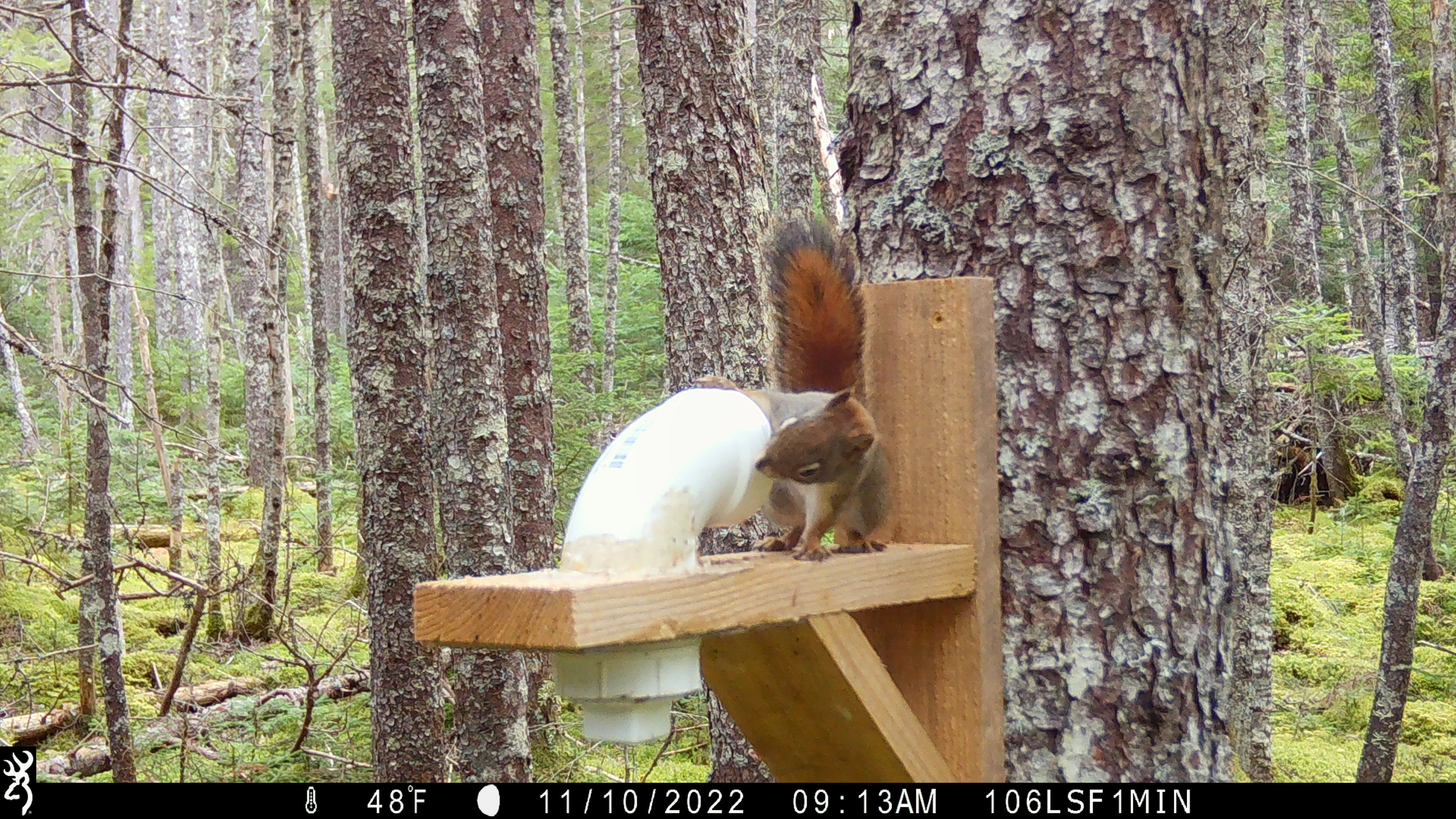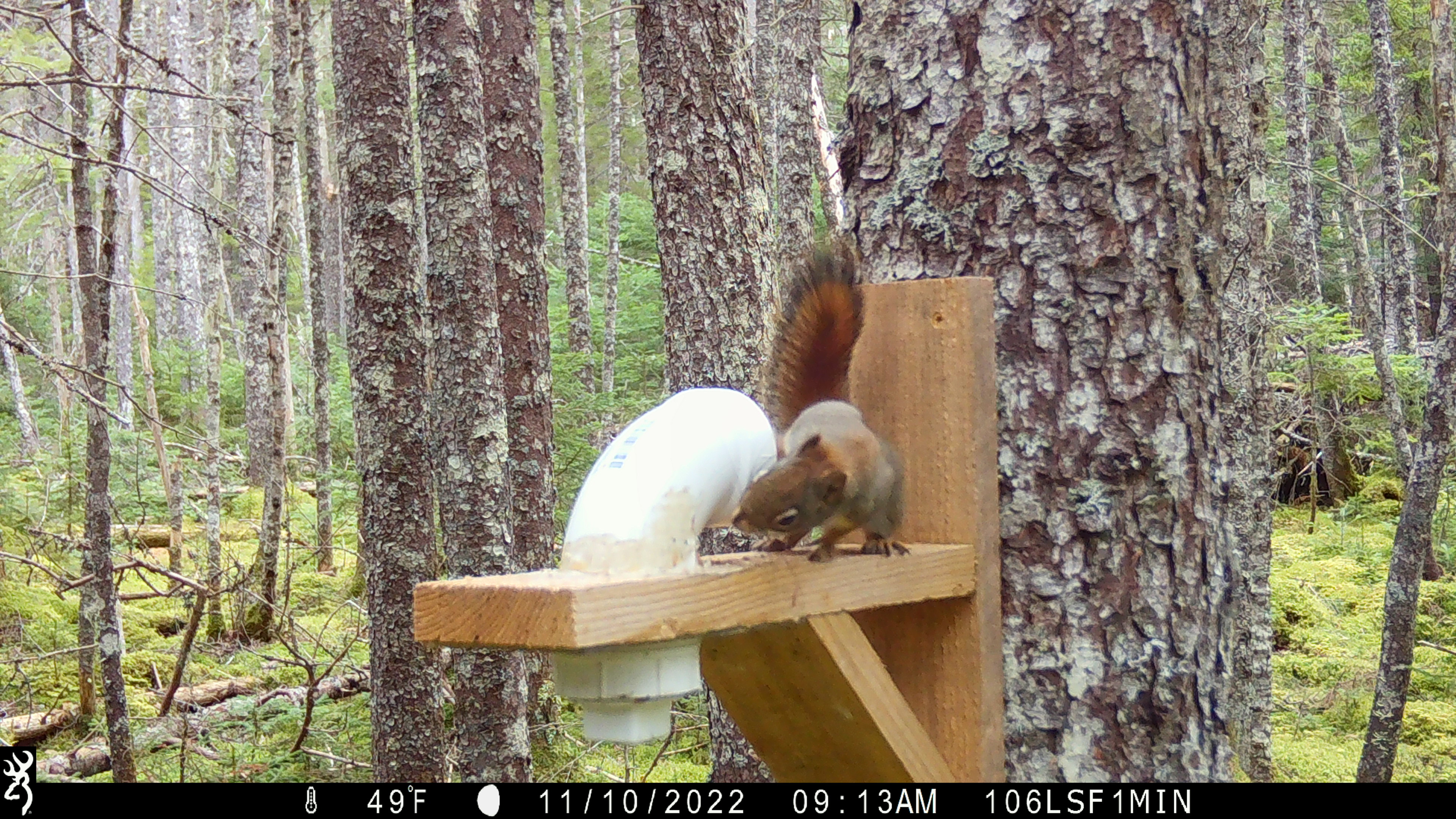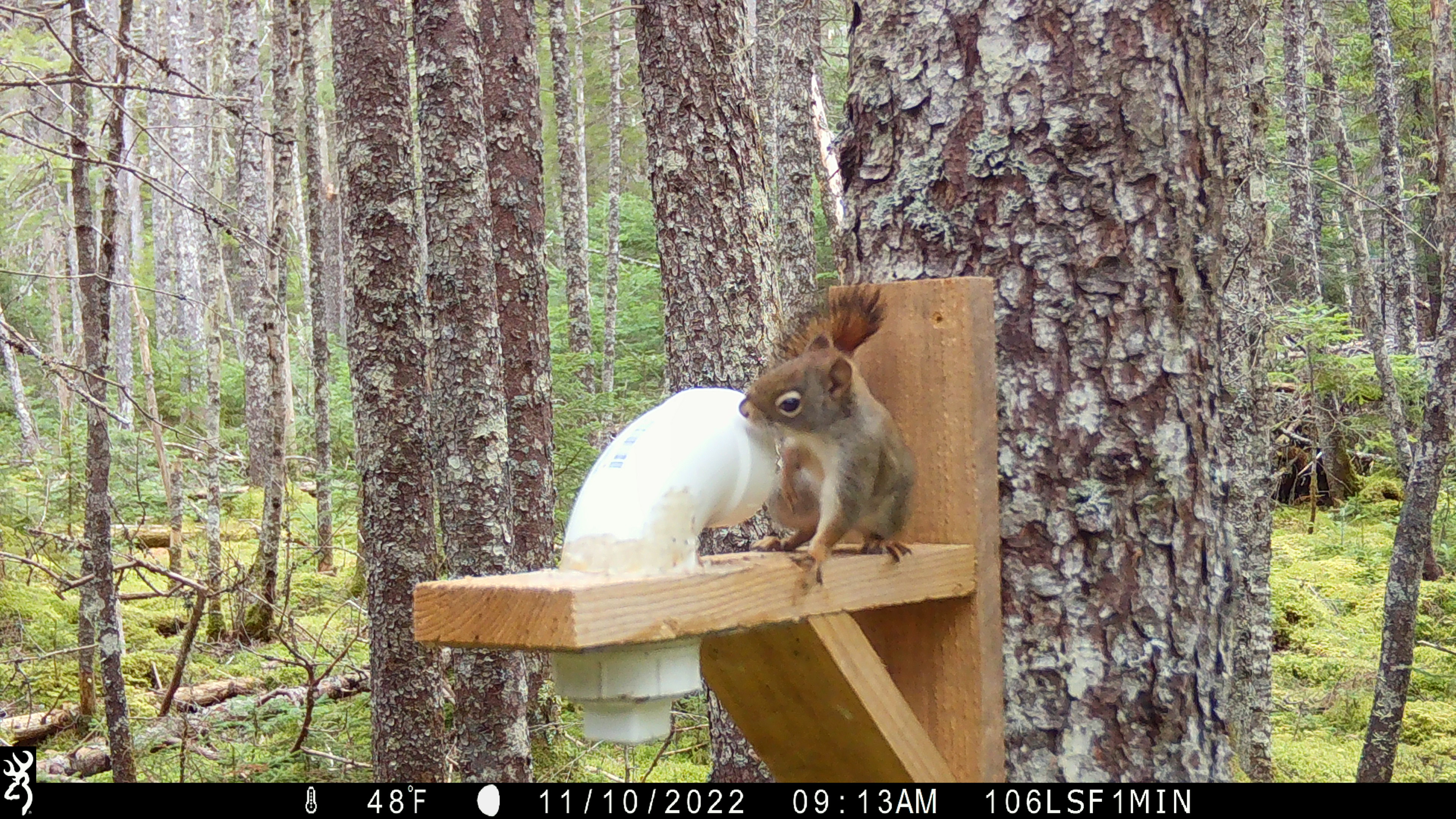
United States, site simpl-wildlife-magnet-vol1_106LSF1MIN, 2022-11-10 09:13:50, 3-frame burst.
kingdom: Animalia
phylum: Chordata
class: Mammalia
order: Rodentia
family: Sciuridae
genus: Tamiasciurus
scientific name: Tamiasciurus hudsonicus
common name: red squirrel